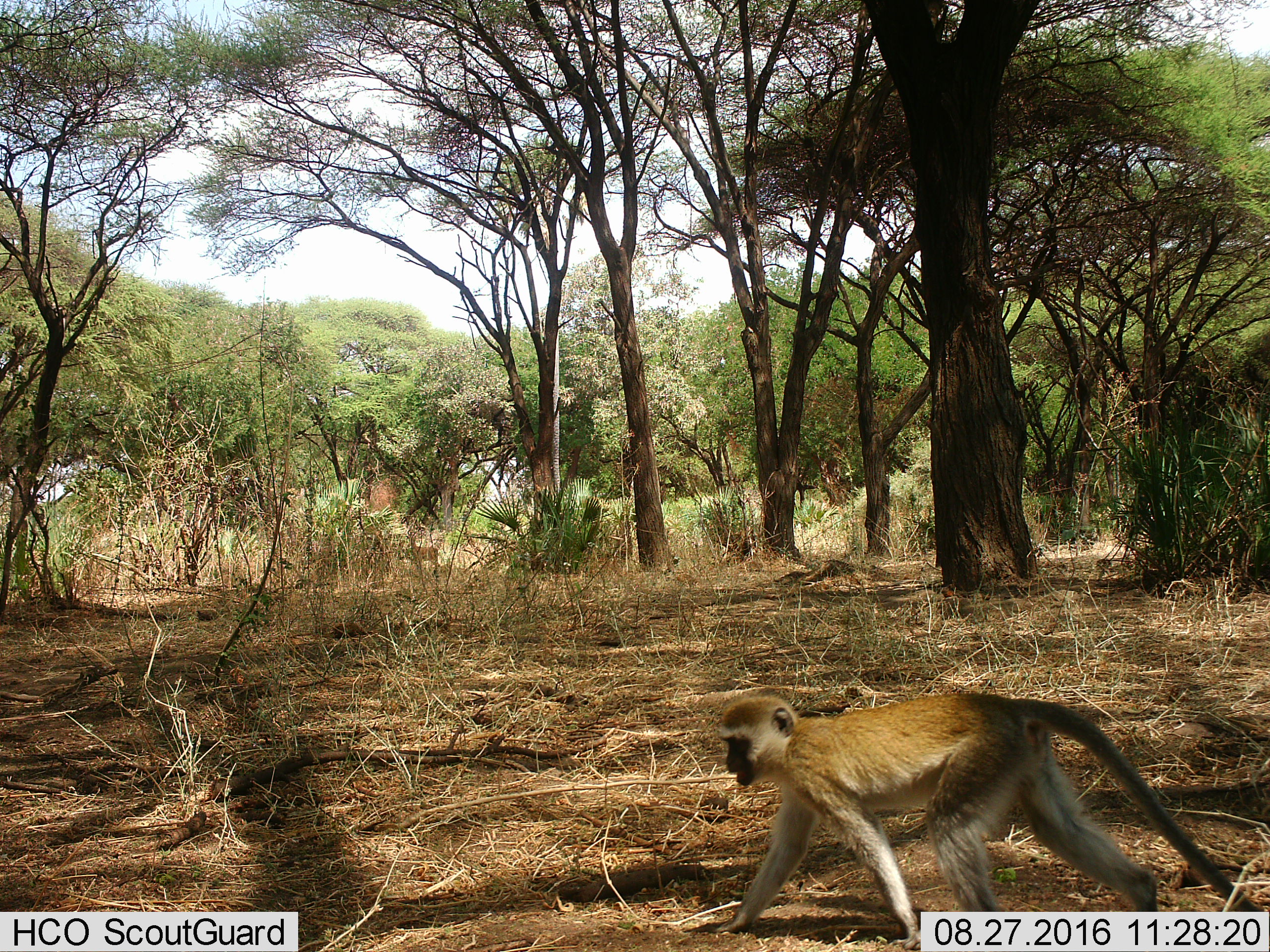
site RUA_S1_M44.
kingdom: Animalia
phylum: Chordata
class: Mammalia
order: Artiodactyla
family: Bovidae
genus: Aepyceros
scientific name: Aepyceros melampus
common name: impala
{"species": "impala (Aepyceros melampus)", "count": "1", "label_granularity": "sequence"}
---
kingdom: Animalia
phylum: Chordata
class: Mammalia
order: Primates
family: Cercopithecidae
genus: Chlorocebus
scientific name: Chlorocebus pygerythrus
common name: vervet monkey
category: monkeyvervet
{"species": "monkeyvervet (vervet monkey) (Chlorocebus pygerythrus)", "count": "1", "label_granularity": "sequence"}